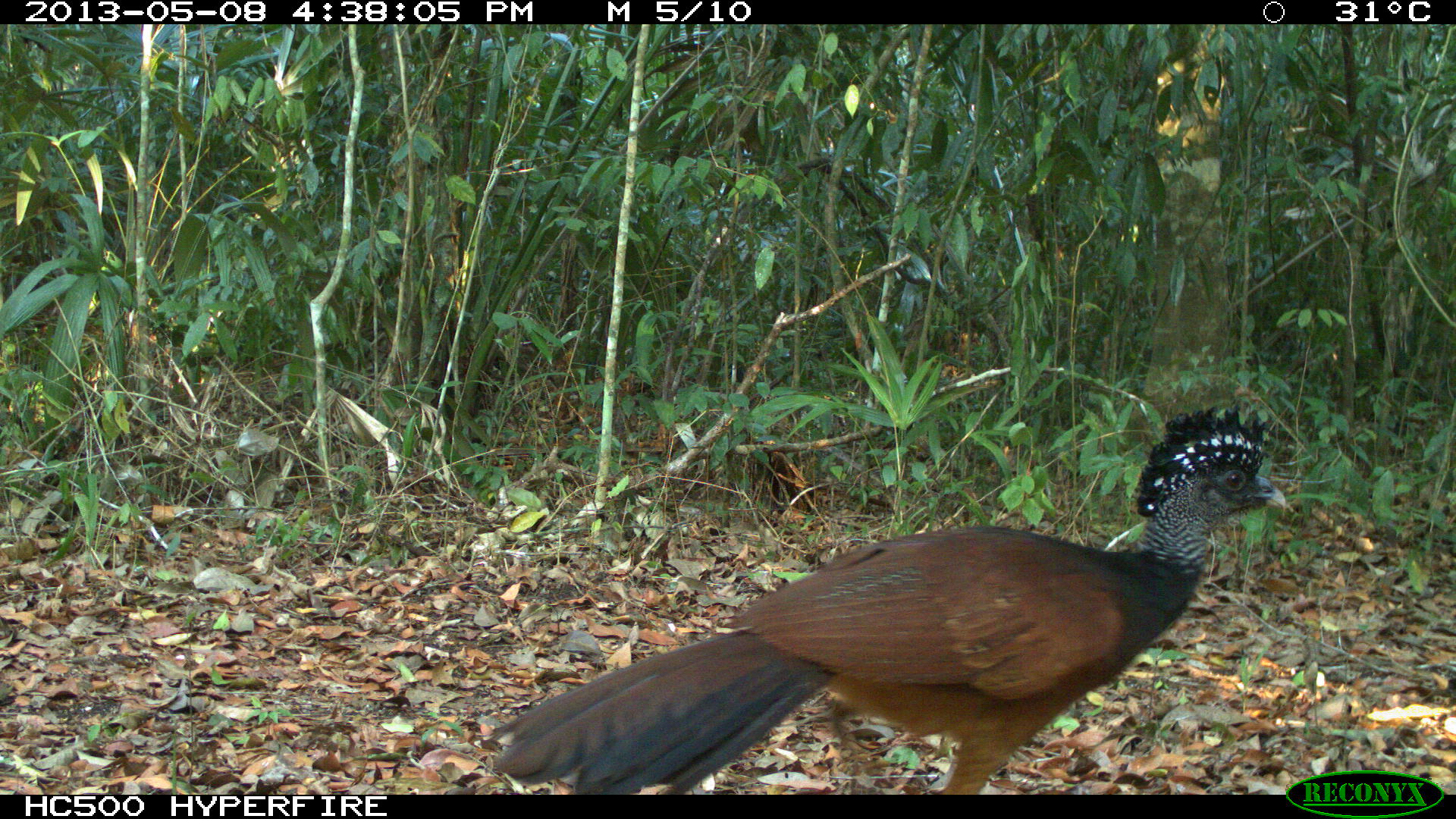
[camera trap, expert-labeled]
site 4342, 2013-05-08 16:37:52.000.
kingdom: Animalia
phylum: Chordata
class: Aves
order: Galliformes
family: Cracidae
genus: Crax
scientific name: Crax rubra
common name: great curassow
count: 1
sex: female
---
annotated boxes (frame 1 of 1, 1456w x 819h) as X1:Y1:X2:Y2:
crax rubra: 490:402:1286:795